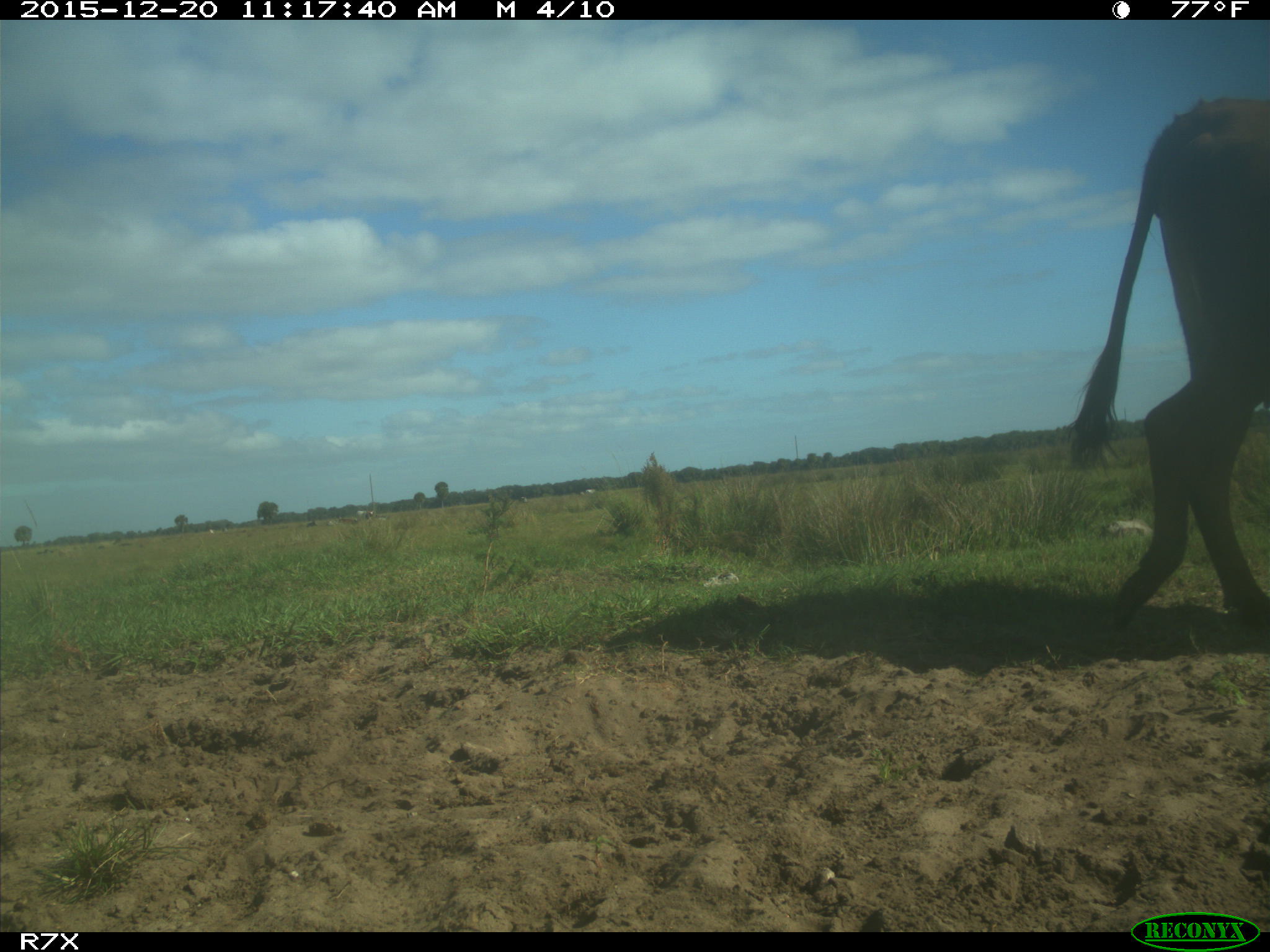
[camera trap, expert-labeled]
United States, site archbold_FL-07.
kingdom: Animalia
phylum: Chordata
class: Mammalia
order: Artiodactyla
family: Bovidae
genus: Bos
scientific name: Bos taurus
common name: domestic cow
Bos taurus (domestic cow).